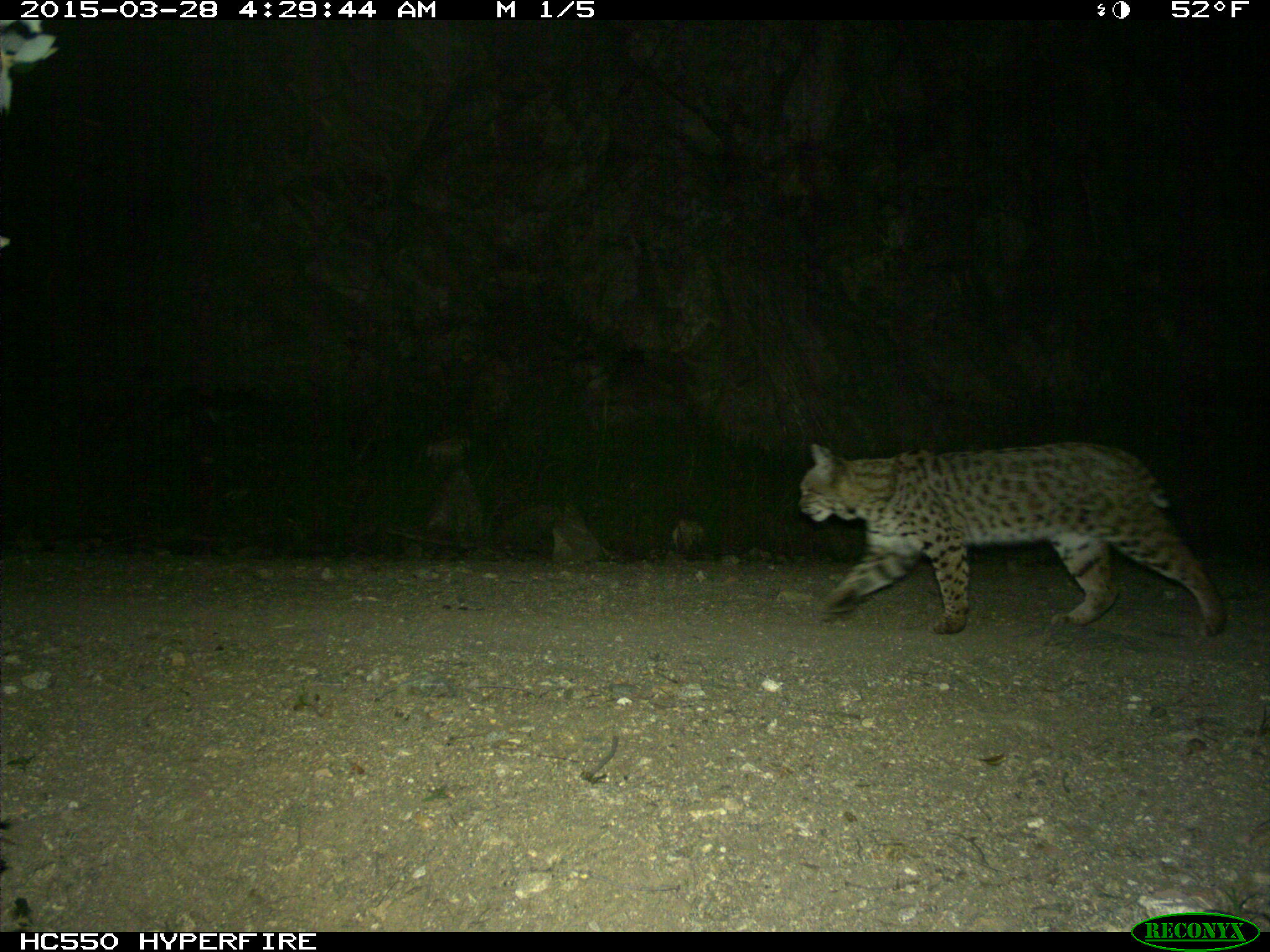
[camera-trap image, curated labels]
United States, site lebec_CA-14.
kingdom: Animalia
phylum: Chordata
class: Mammalia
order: Carnivora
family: Felidae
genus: Lynx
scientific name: Lynx rufus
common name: bobcat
Lynx rufus (bobcat).